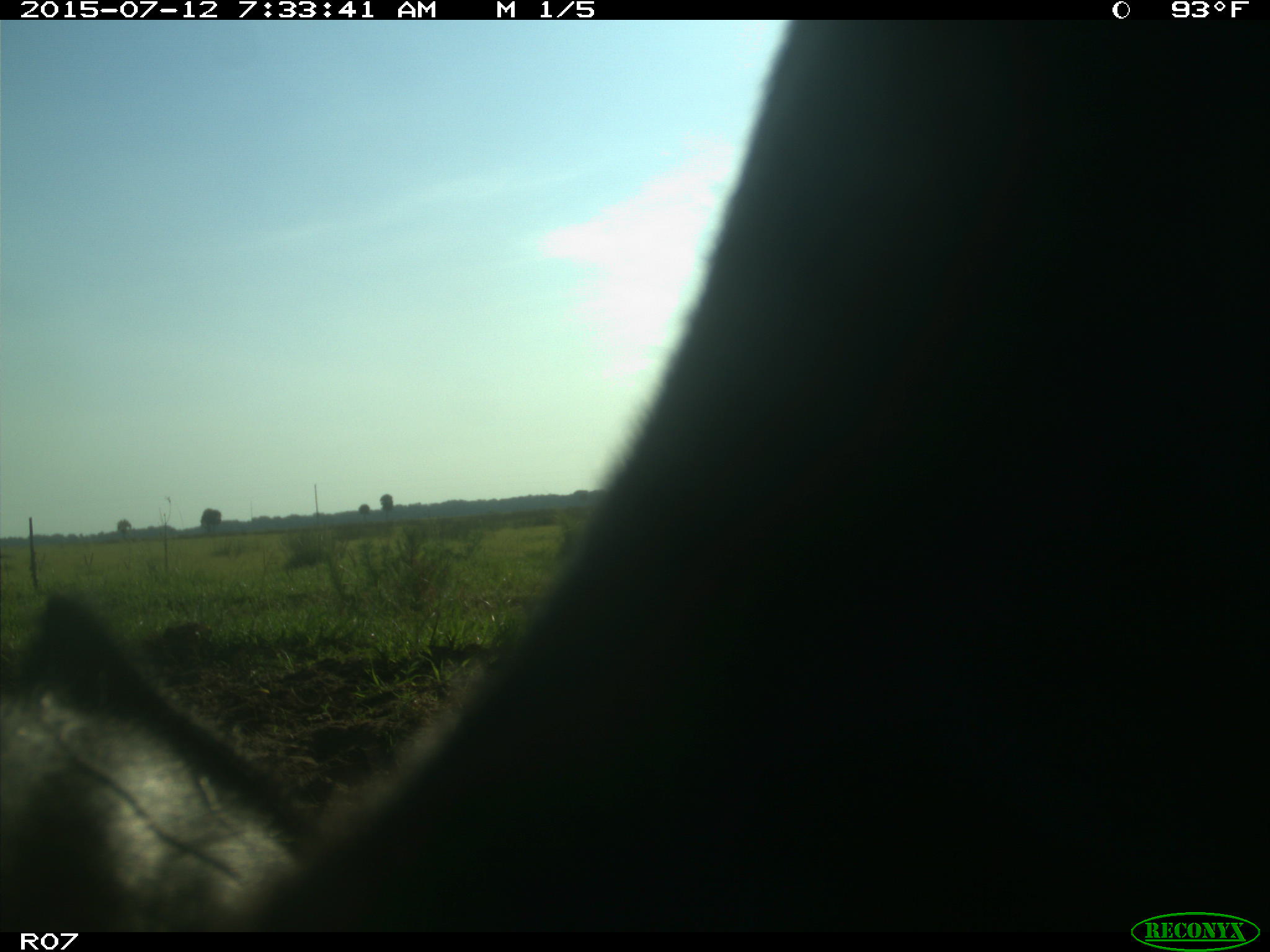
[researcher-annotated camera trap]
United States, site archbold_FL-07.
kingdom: Animalia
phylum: Chordata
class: Mammalia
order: Artiodactyla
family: Bovidae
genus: Bos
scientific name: Bos taurus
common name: domestic cow